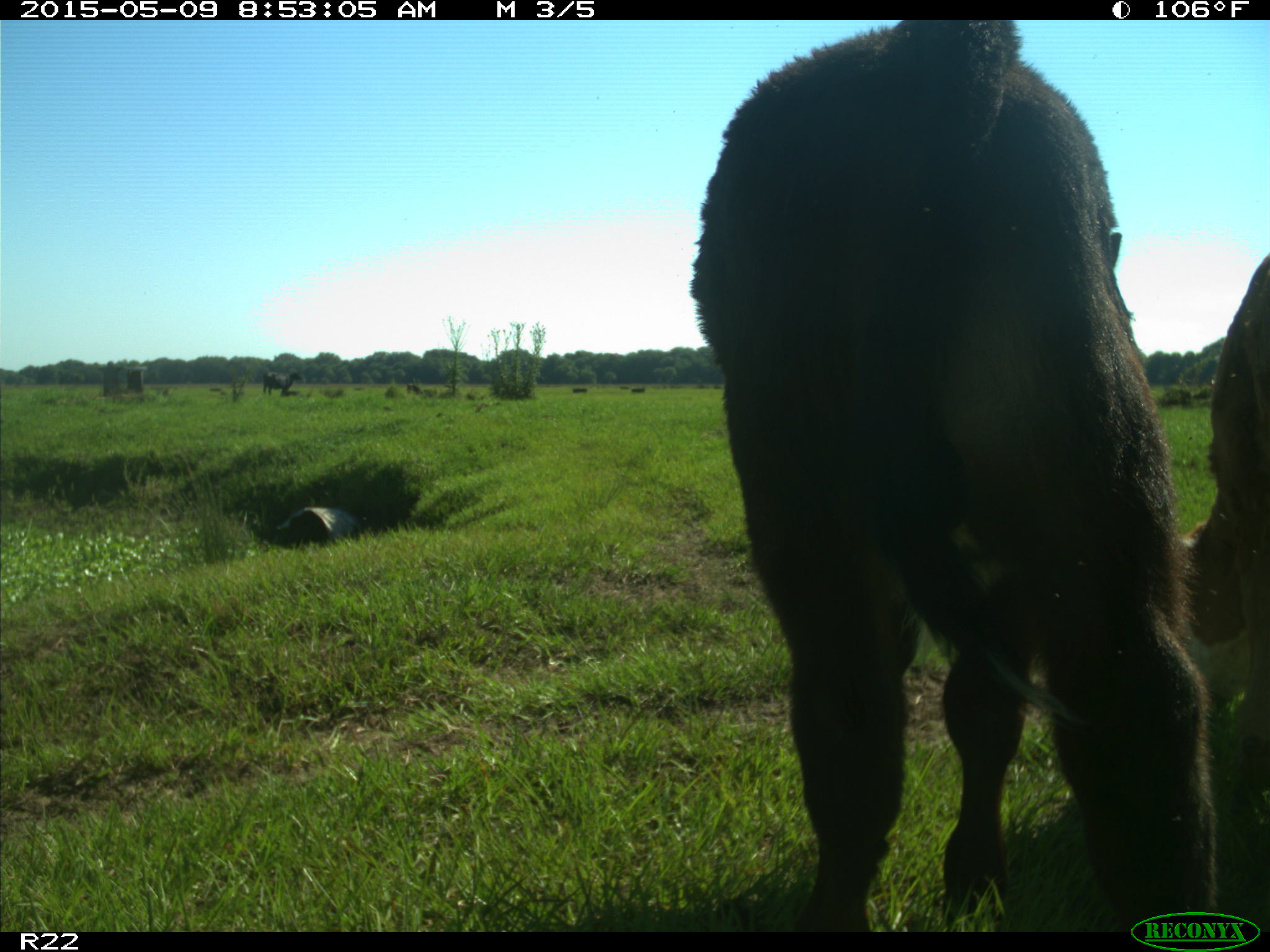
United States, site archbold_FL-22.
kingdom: Animalia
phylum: Chordata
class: Mammalia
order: Artiodactyla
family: Bovidae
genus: Bos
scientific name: Bos taurus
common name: domestic cow